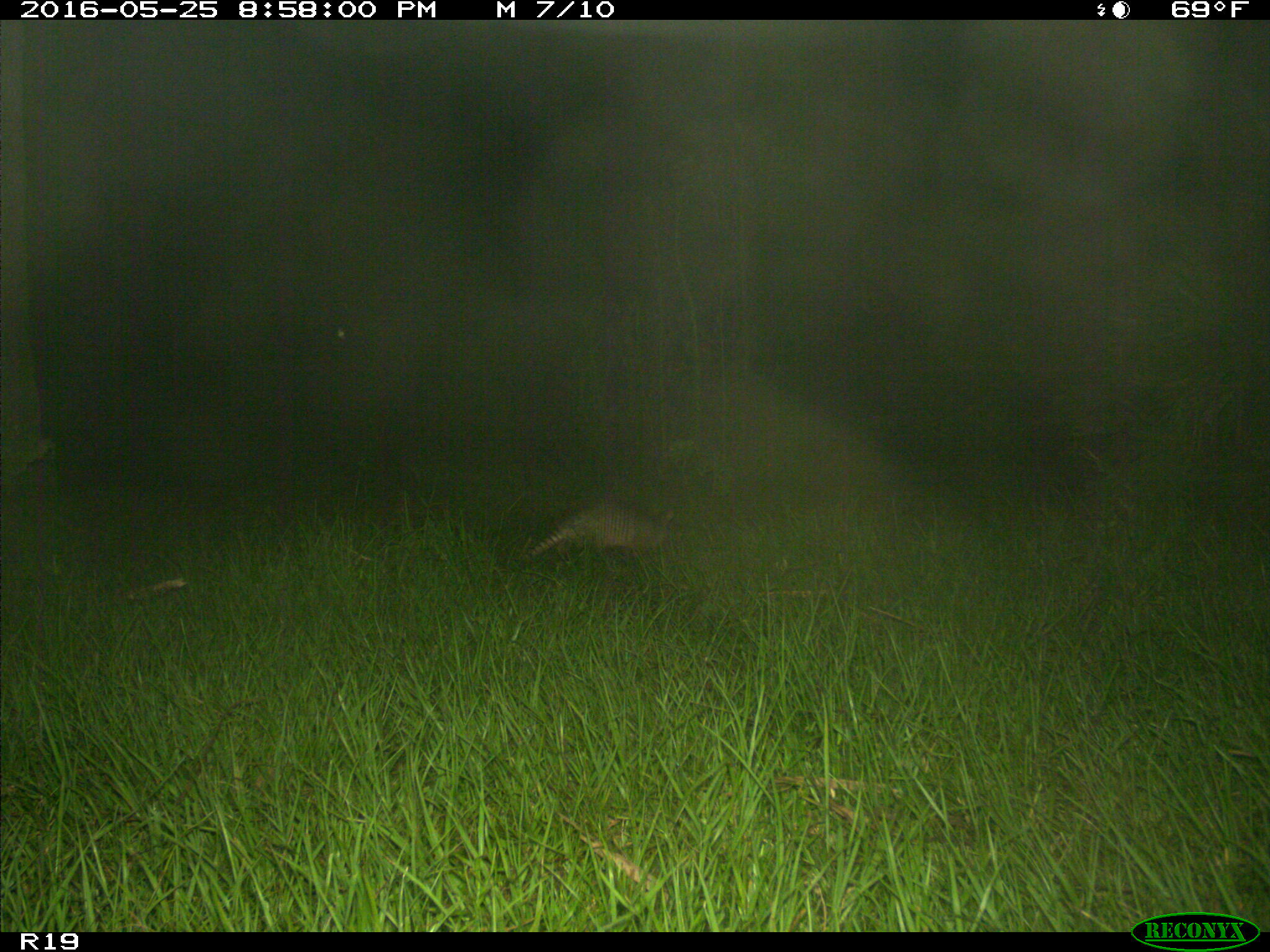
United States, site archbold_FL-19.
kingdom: Animalia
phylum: Chordata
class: Mammalia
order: Cingulata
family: Dasypodidae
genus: Dasypus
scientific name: Dasypus novemcinctus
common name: nine-banded armadillo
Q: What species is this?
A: Dasypus novemcinctus (nine-banded armadillo).